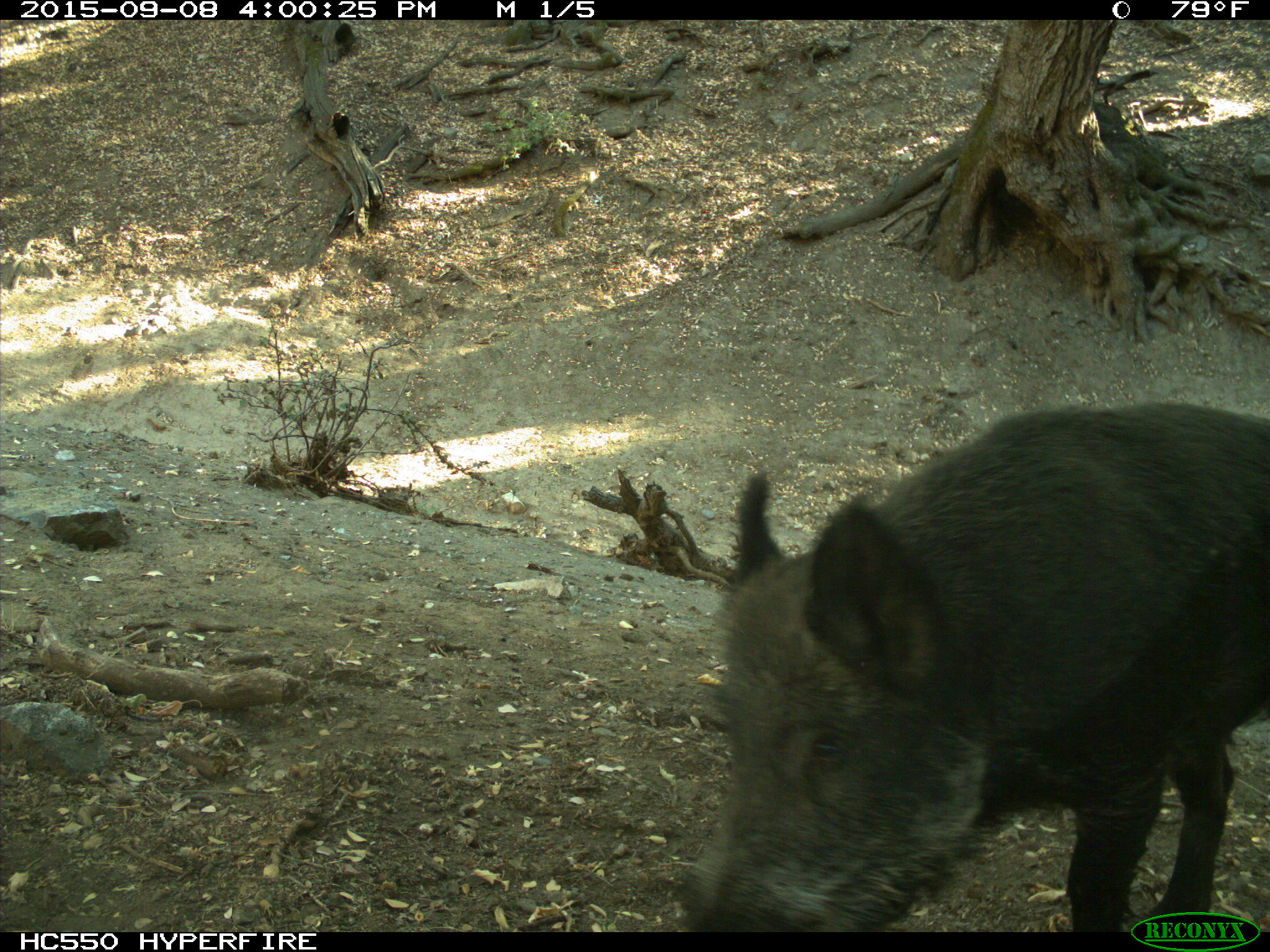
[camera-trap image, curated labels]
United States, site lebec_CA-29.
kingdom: Animalia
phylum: Chordata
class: Mammalia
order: Artiodactyla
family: Suidae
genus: Sus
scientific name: Sus scrofa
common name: wild boar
Sus scrofa (wild boar).